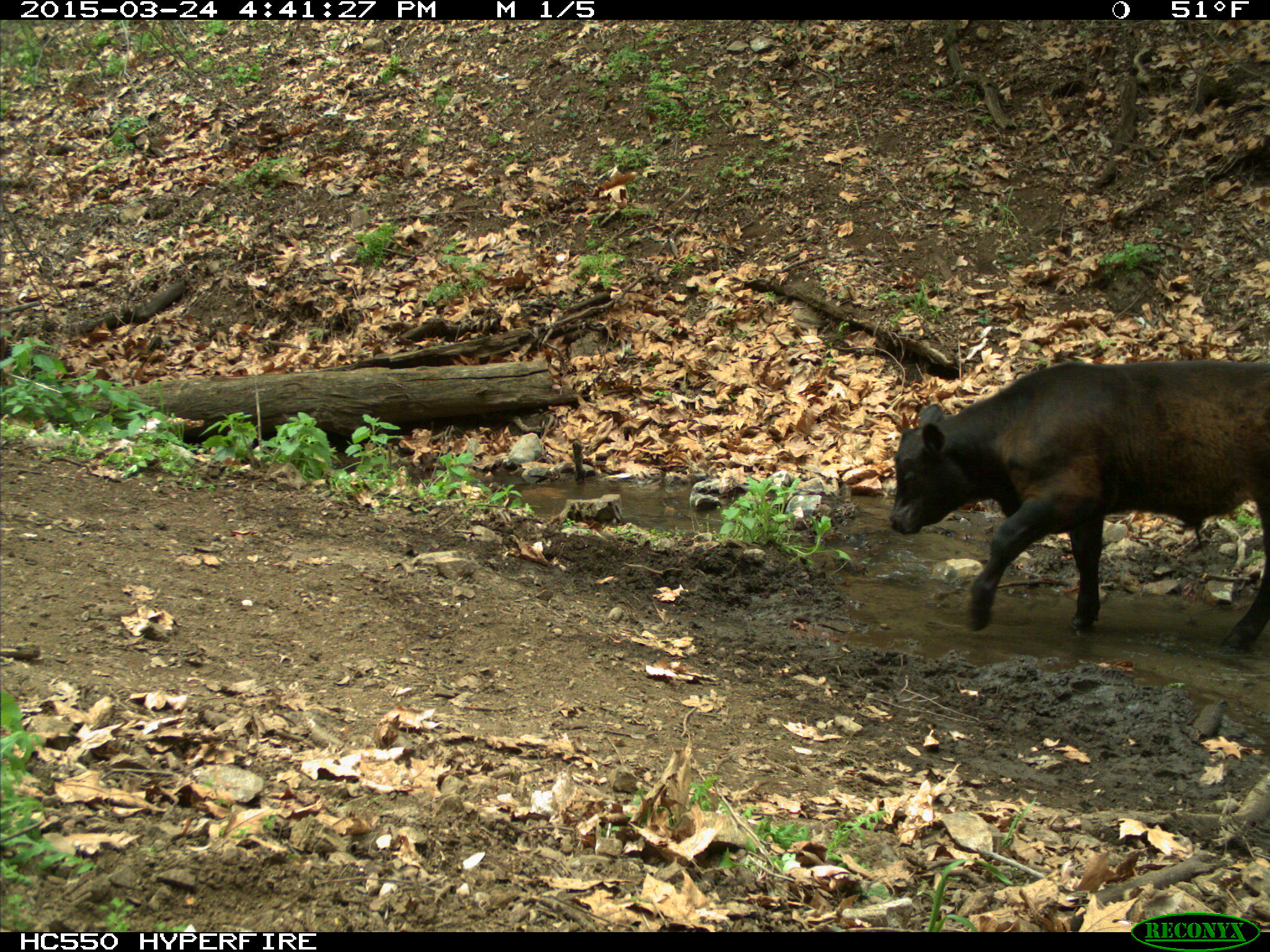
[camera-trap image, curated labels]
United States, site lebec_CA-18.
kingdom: Animalia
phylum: Chordata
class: Mammalia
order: Artiodactyla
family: Bovidae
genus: Bos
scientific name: Bos taurus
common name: domestic cow